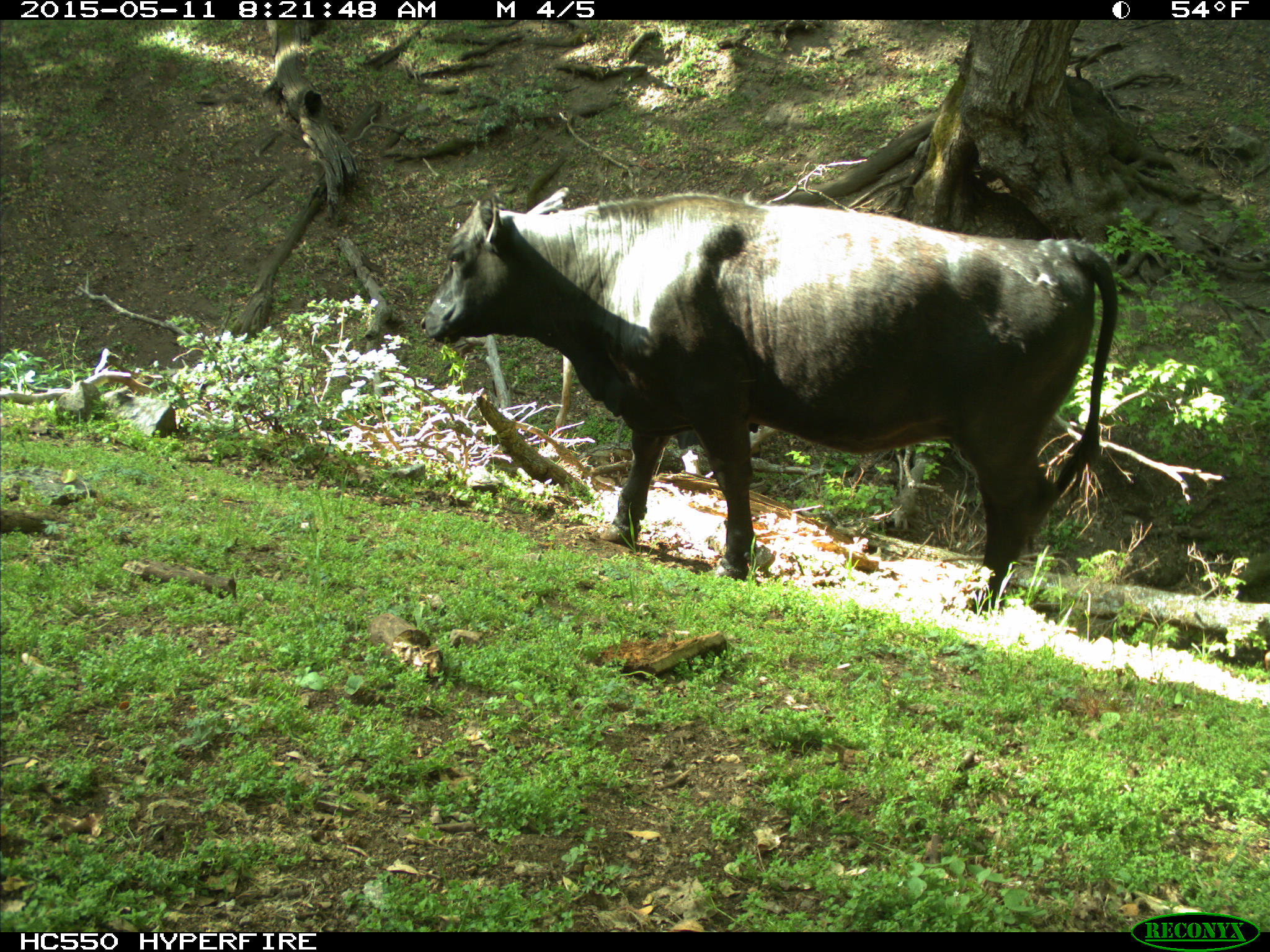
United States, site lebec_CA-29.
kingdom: Animalia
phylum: Chordata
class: Mammalia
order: Artiodactyla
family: Bovidae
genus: Bos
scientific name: Bos taurus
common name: domestic cow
Bos taurus (domestic cow).